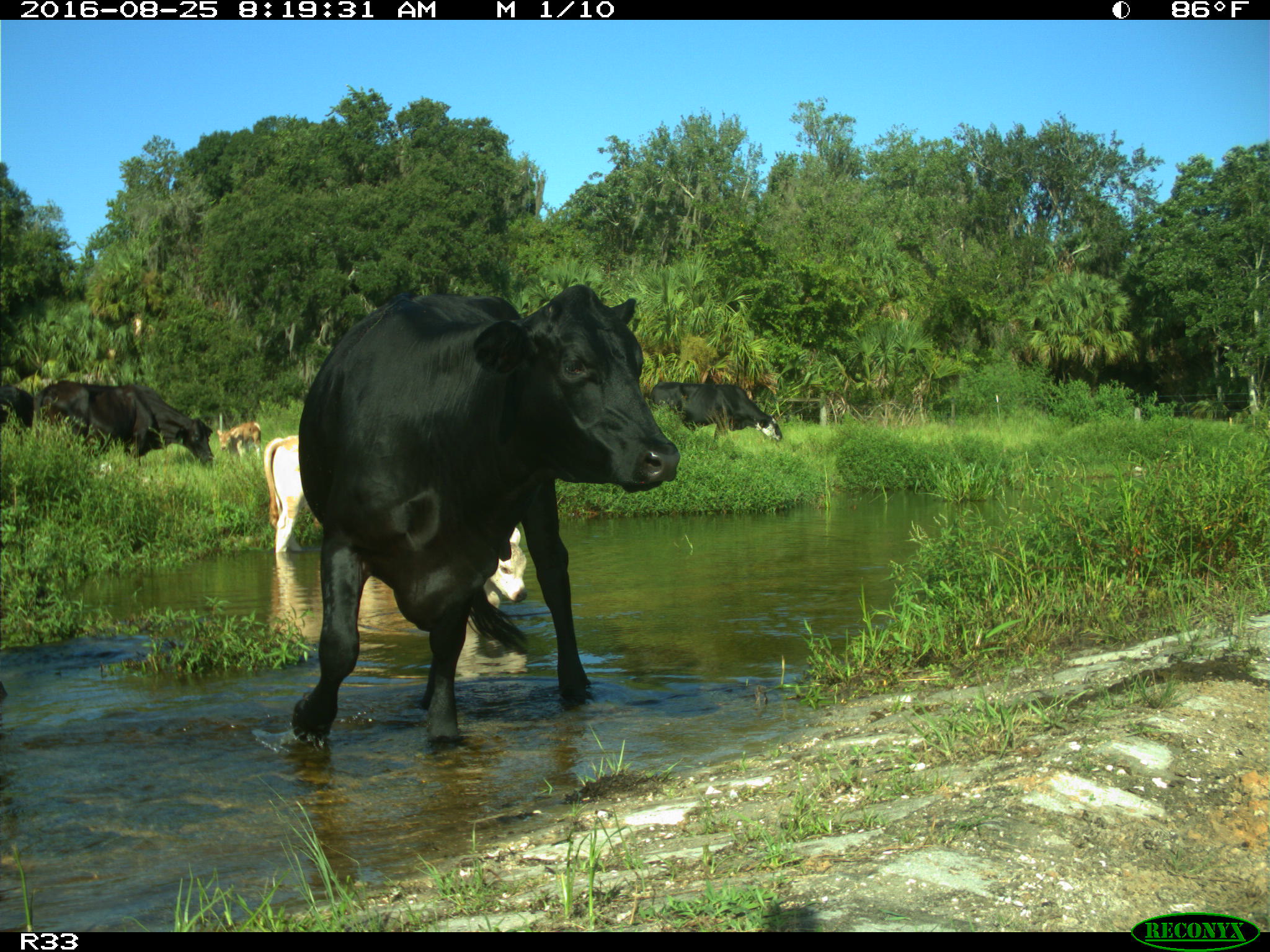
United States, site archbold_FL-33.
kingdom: Animalia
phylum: Chordata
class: Mammalia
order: Artiodactyla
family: Bovidae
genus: Bos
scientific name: Bos taurus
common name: domestic cow